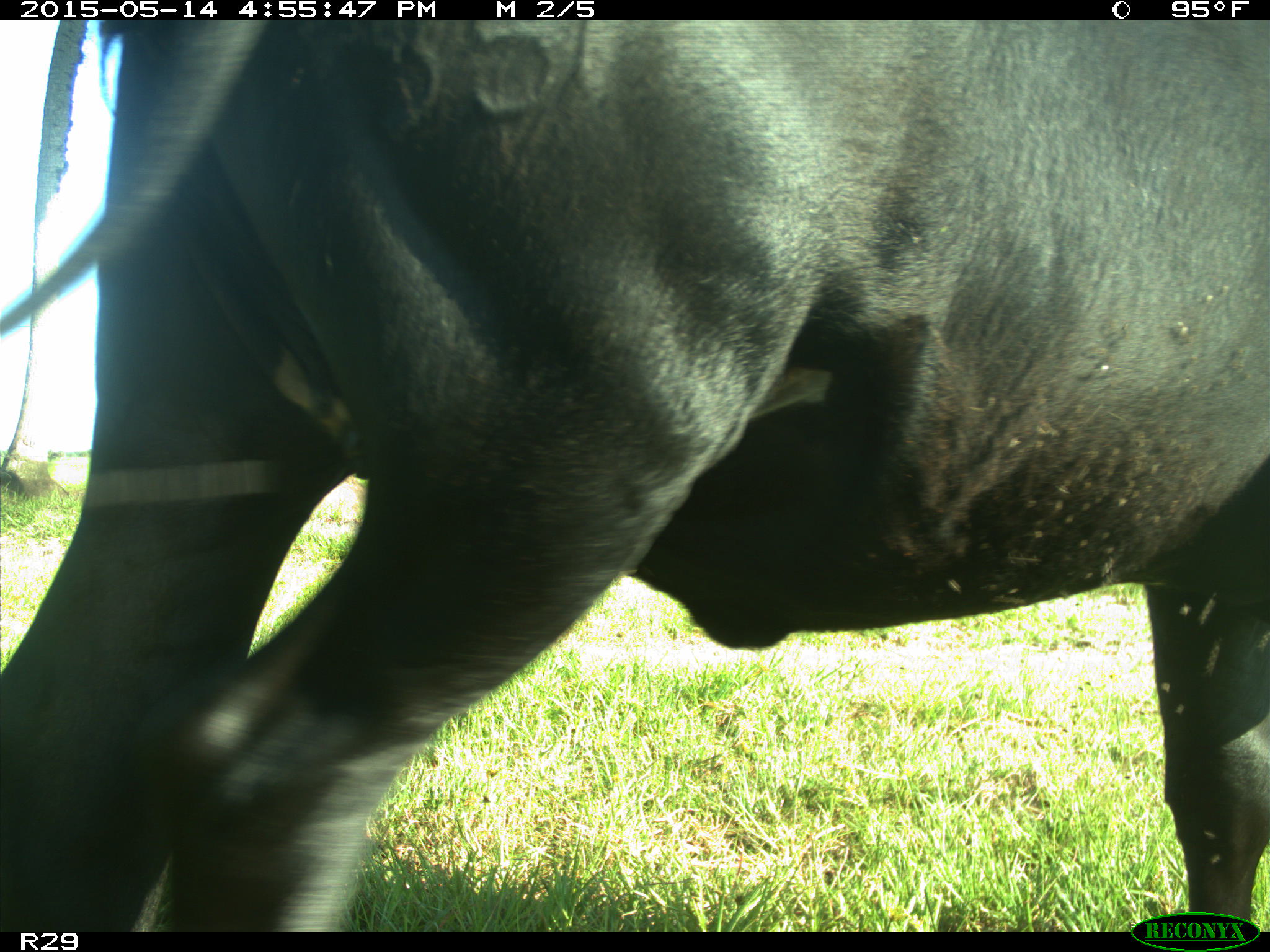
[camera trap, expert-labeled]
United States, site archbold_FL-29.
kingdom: Animalia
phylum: Chordata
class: Mammalia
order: Artiodactyla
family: Bovidae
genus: Bos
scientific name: Bos taurus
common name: domestic cow